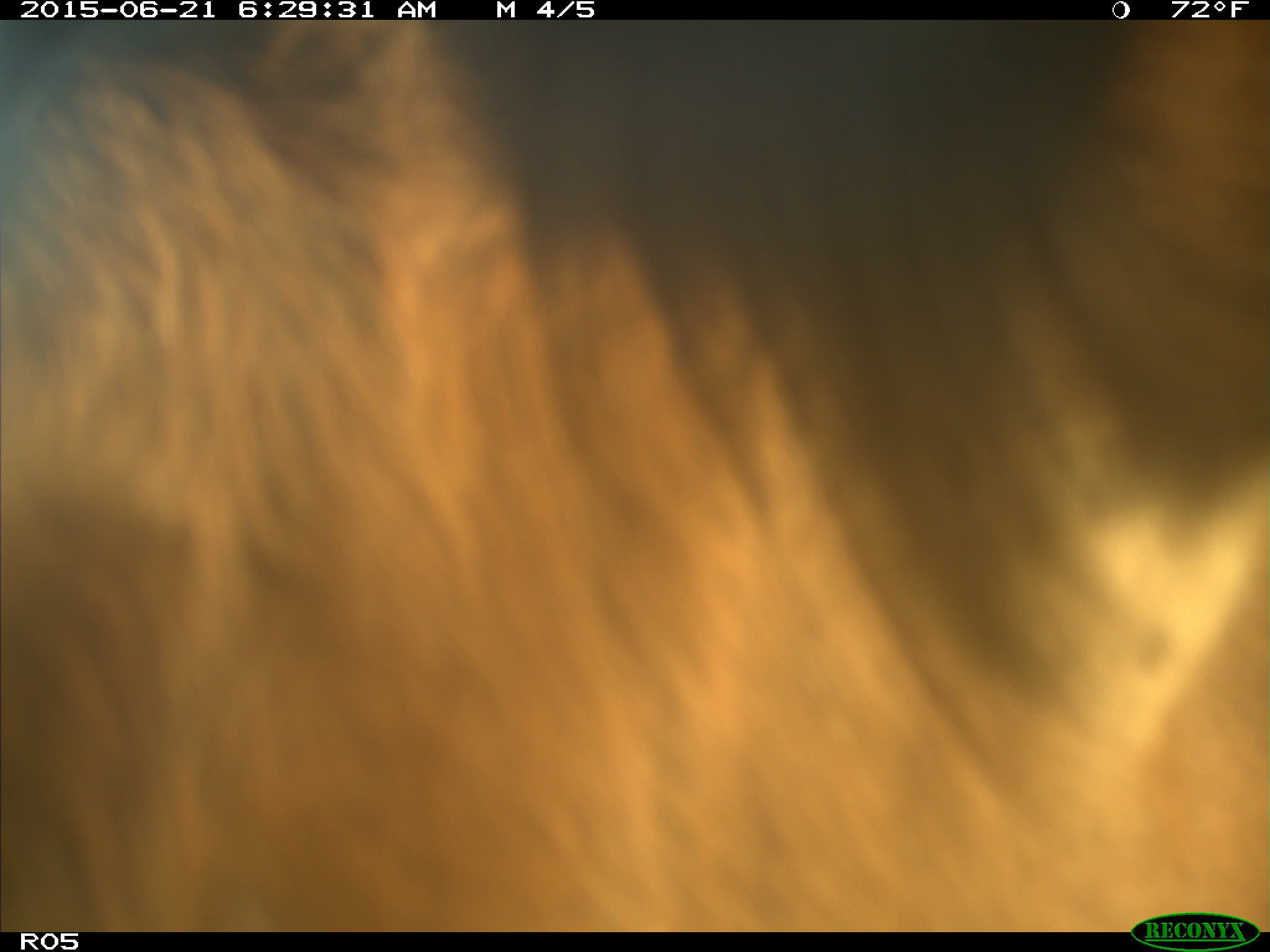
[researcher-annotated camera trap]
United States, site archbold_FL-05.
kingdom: Animalia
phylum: Chordata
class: Mammalia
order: Artiodactyla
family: Bovidae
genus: Bos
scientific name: Bos taurus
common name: domestic cow